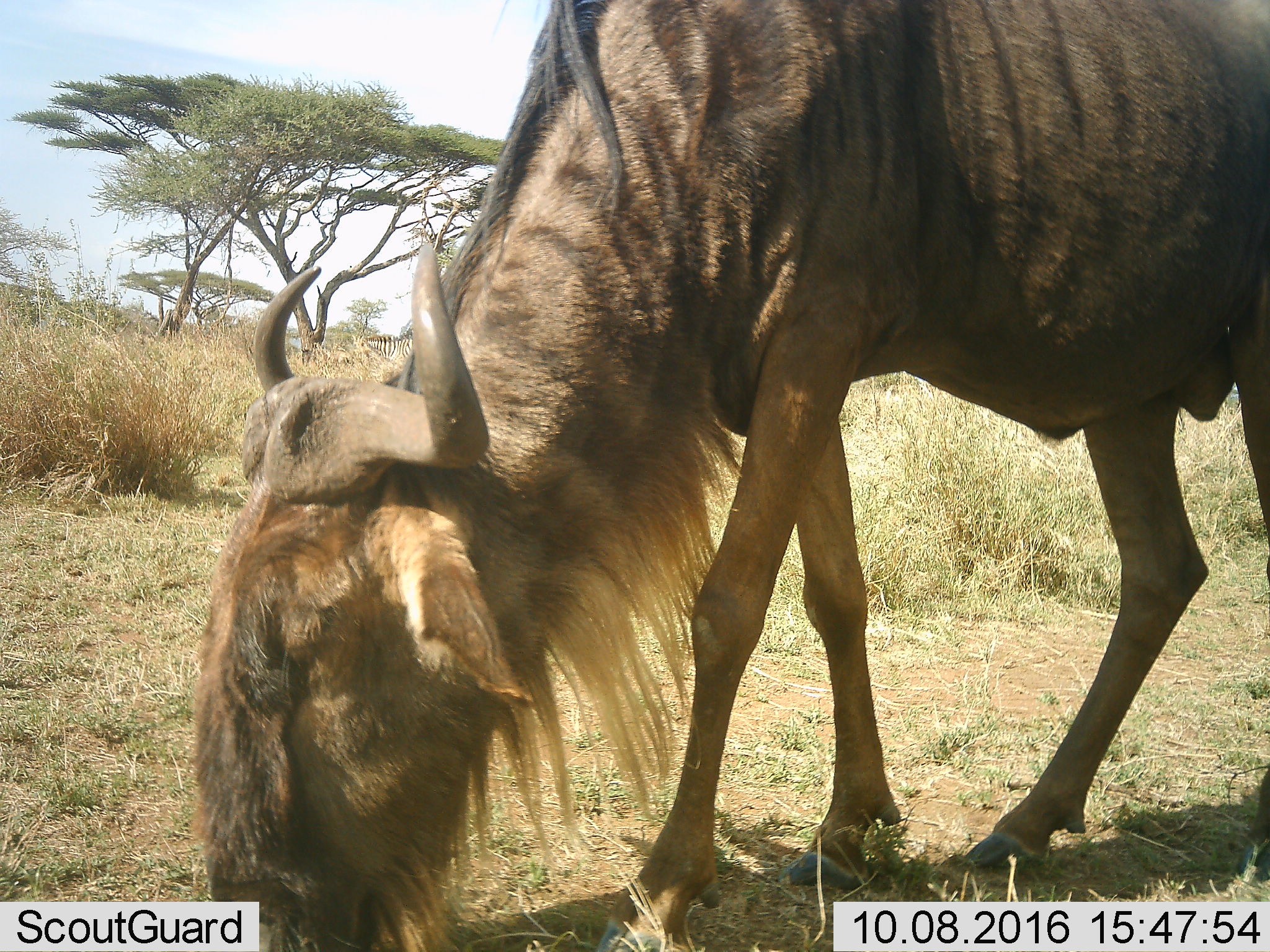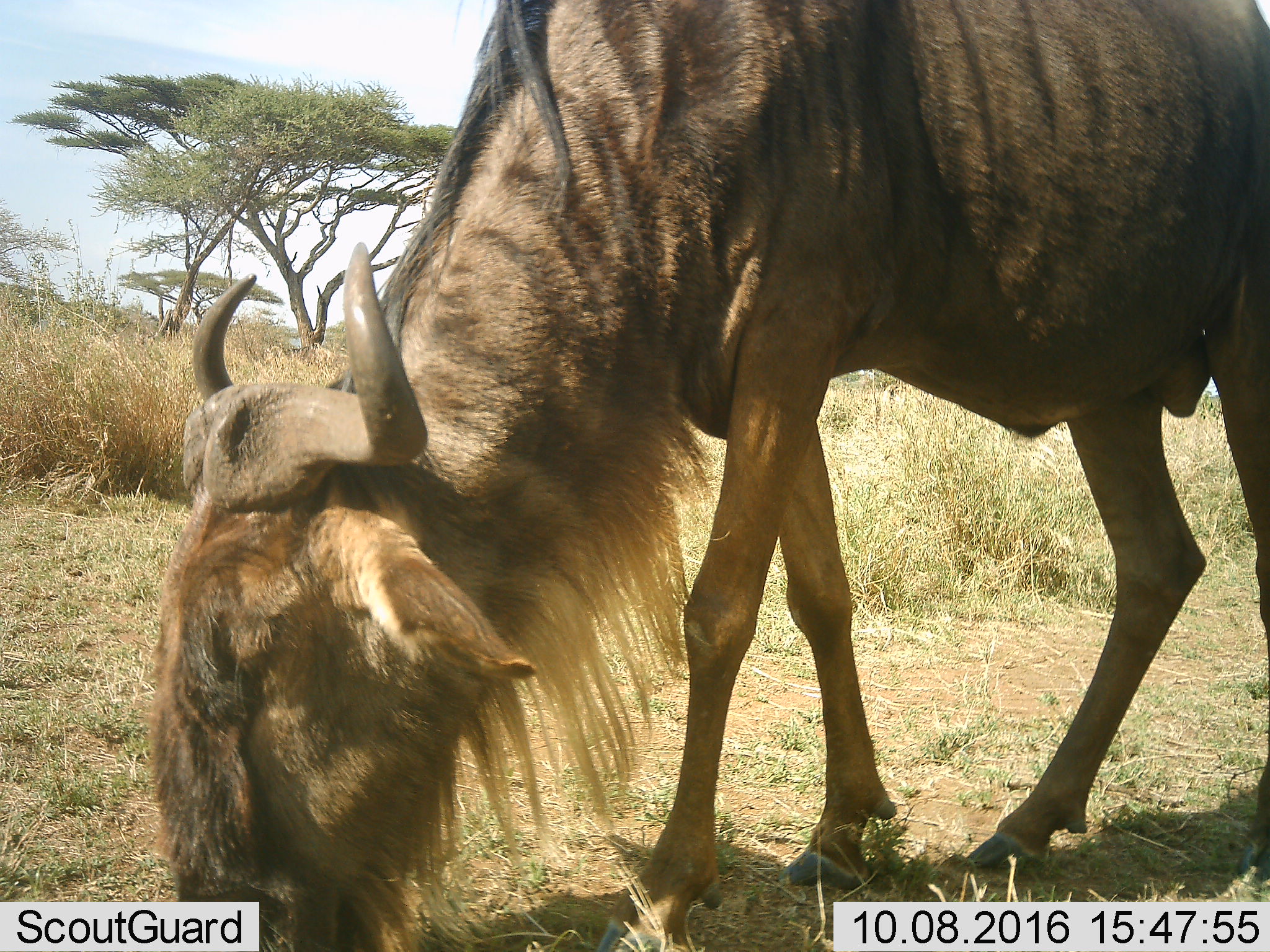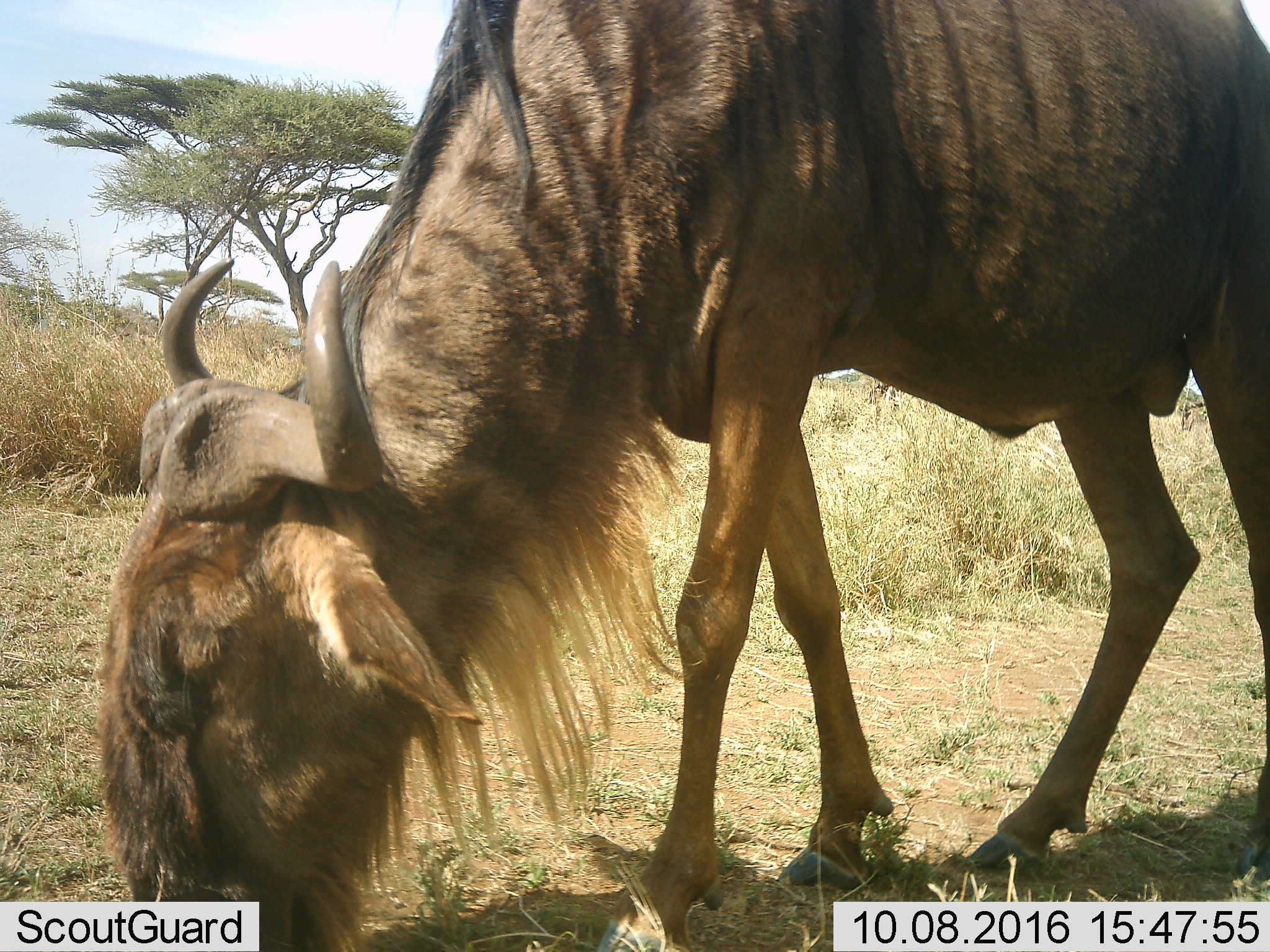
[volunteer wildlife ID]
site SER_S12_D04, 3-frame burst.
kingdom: Animalia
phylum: Chordata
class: Mammalia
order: Artiodactyla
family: Bovidae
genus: Connochaetes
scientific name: Connochaetes taurinus taurinus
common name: blue wildebeest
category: wildebeestblue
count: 1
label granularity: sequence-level